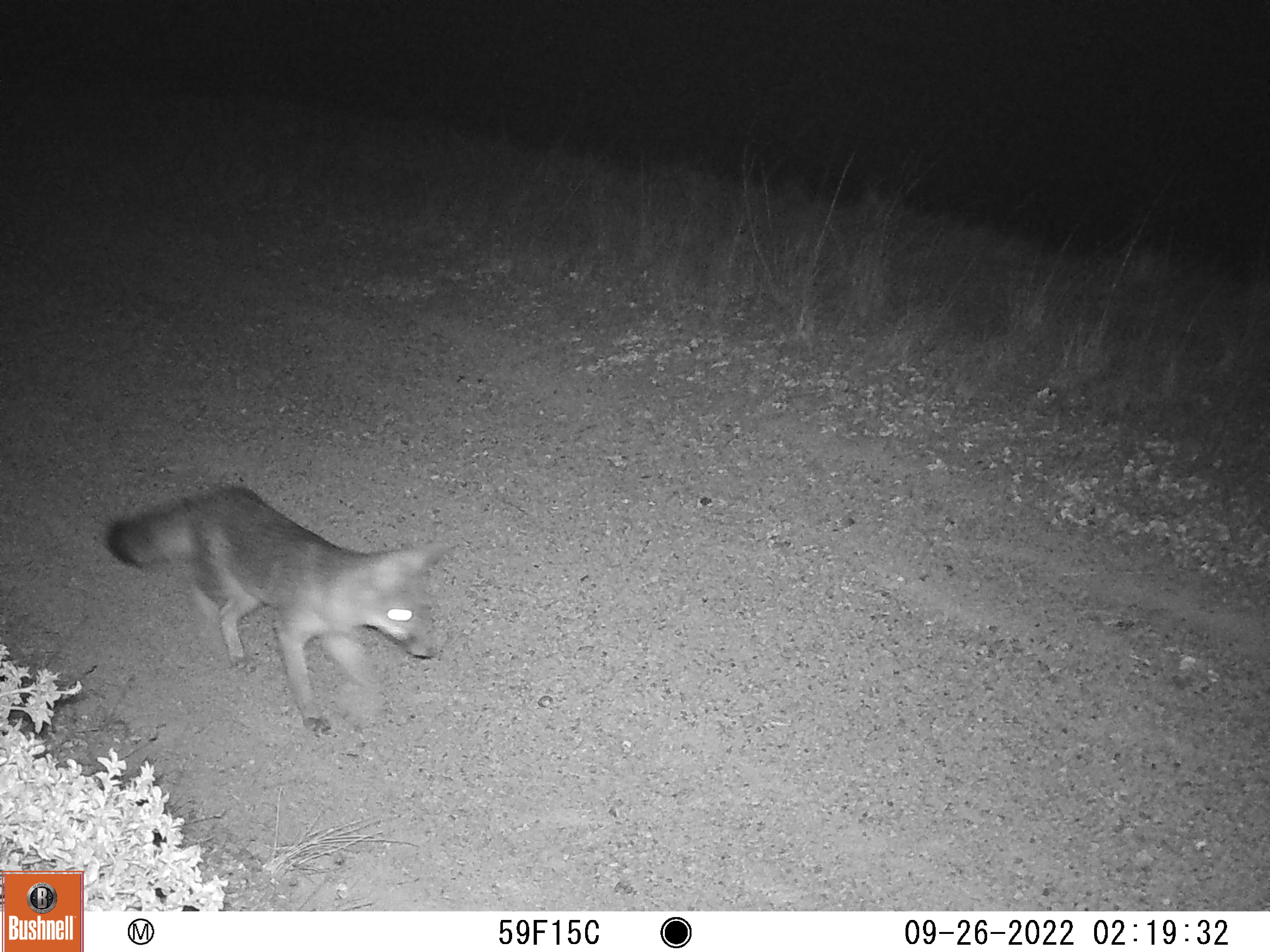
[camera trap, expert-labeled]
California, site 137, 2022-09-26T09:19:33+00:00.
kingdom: Animalia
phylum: Chordata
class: Mammalia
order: Carnivora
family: Canidae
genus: Urocyon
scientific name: Urocyon cinereoargenteus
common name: gray fox